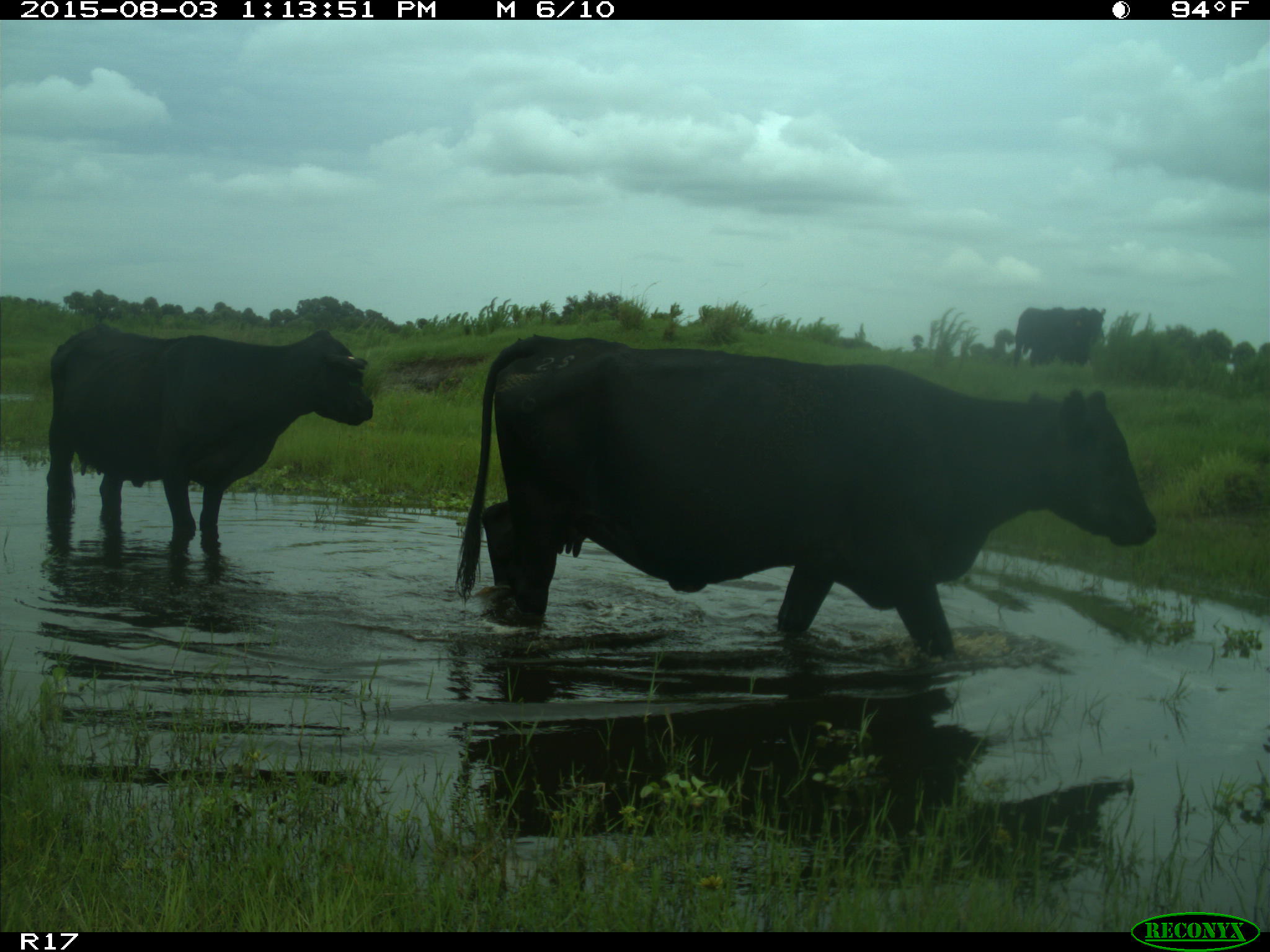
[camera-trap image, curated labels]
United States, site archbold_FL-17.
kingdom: Animalia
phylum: Chordata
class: Mammalia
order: Artiodactyla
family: Bovidae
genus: Bos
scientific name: Bos taurus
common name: domestic cow